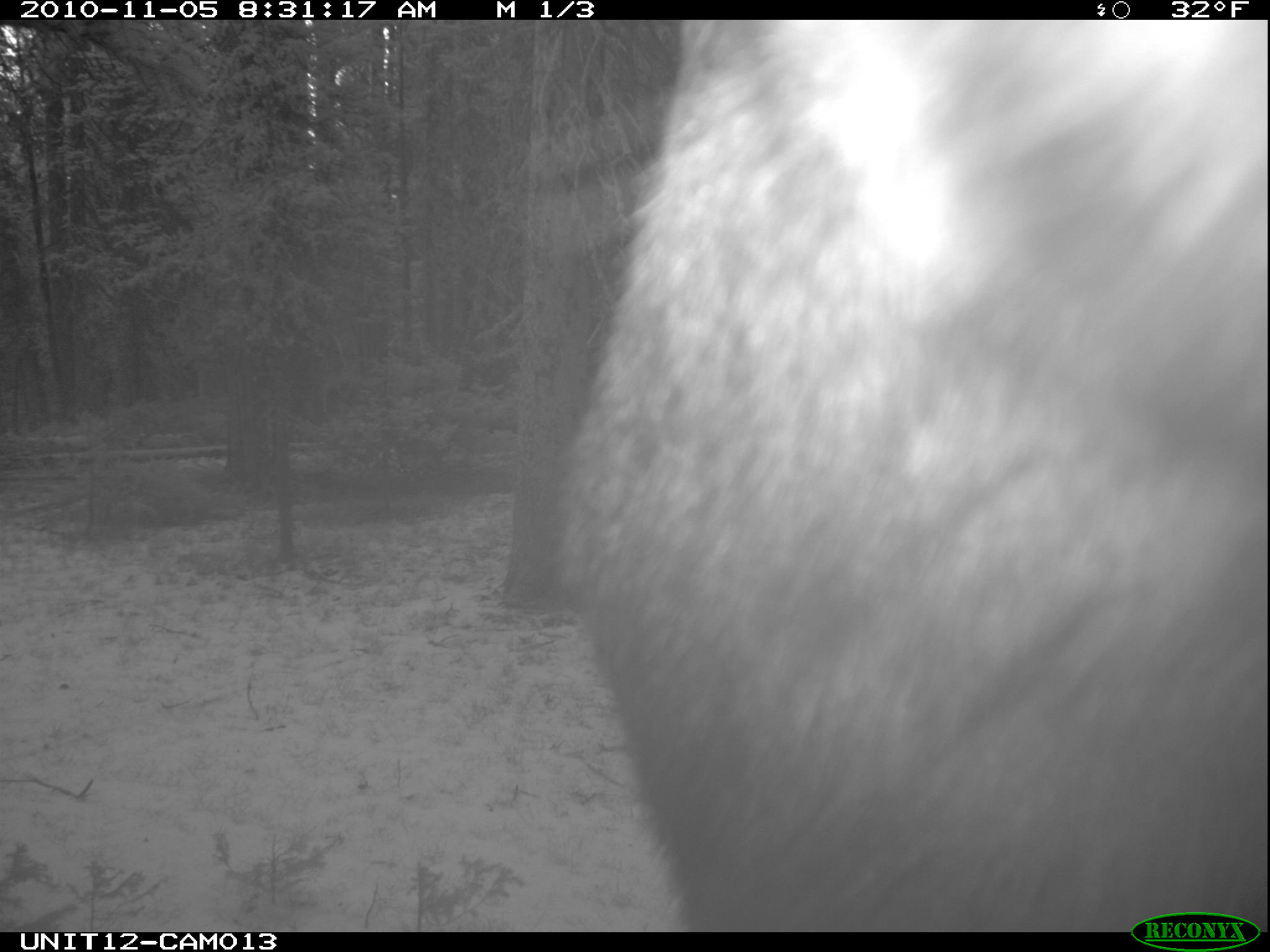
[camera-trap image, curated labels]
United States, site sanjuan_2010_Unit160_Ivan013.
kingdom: Animalia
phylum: Chordata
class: Mammalia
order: Artiodactyla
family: Cervidae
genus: Alces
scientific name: Alces alces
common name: moose